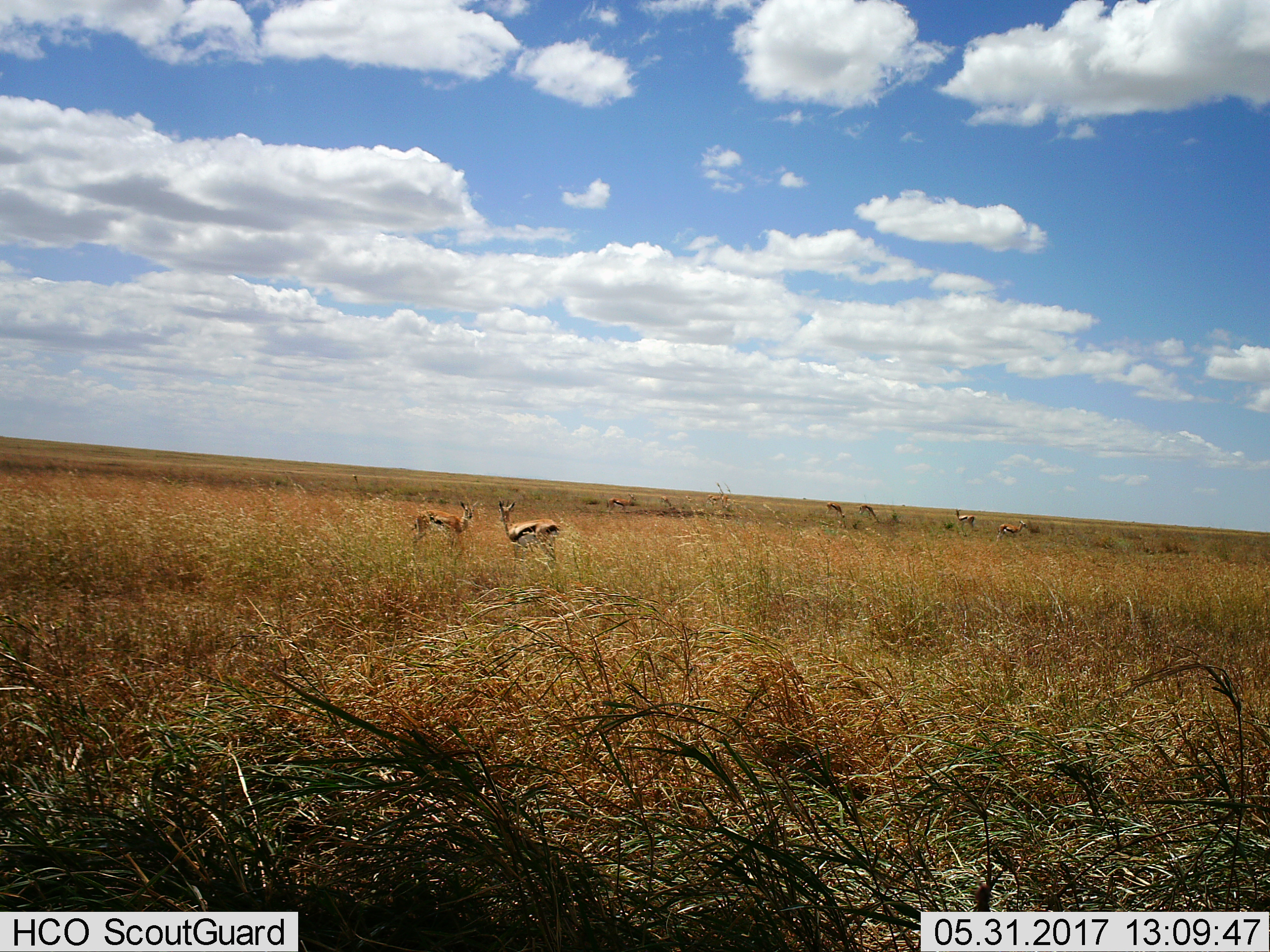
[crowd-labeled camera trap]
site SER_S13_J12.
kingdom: Animalia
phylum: Chordata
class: Mammalia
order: Artiodactyla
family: Bovidae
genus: Eudorcas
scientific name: Eudorcas thomsonii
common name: thomson's gazelle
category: gazellethomsons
Gazellethomsons (thomson's gazelle) (Eudorcas thomsonii), count 10. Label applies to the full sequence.